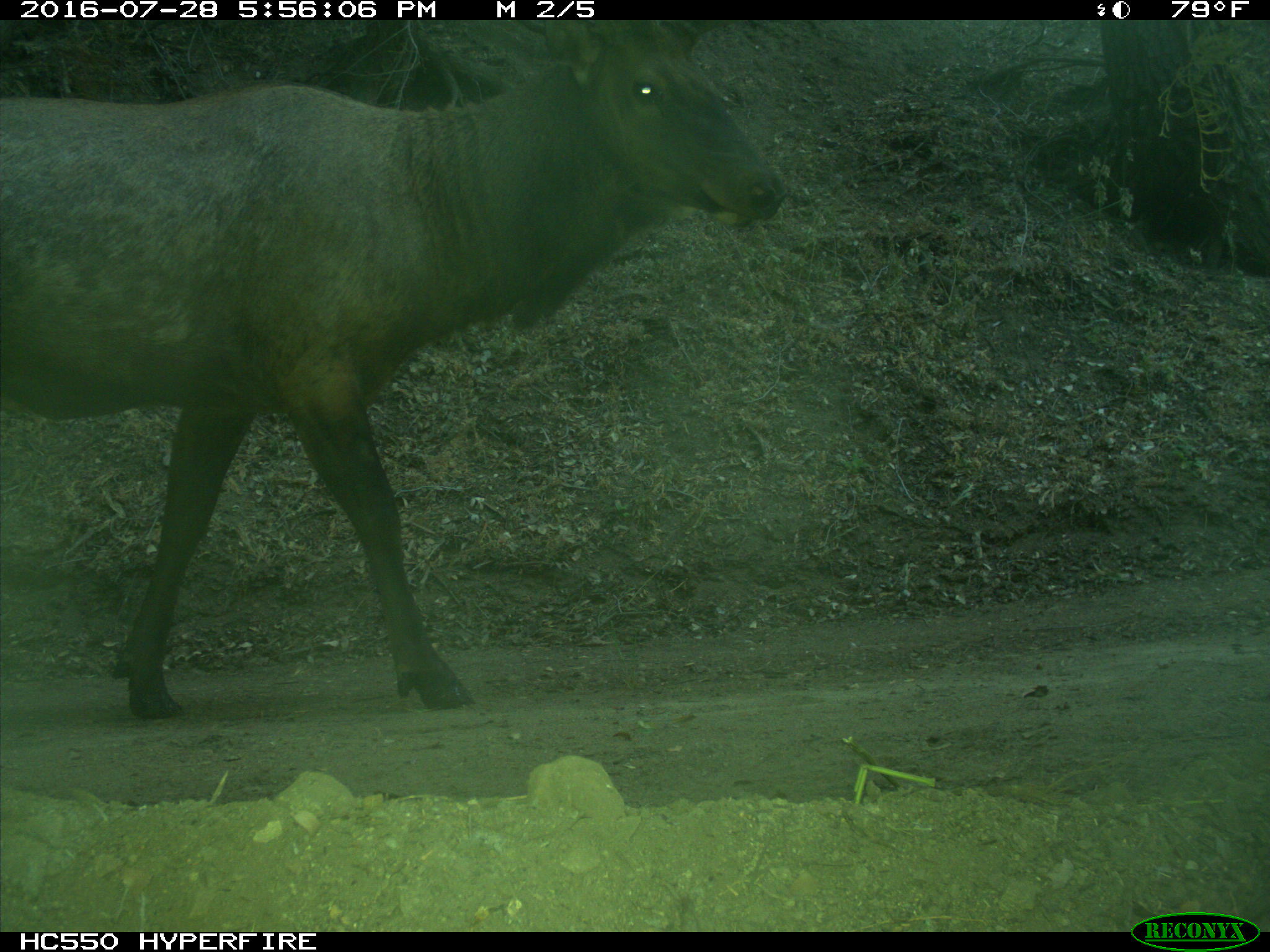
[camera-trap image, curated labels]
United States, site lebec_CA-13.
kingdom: Animalia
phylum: Chordata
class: Mammalia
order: Artiodactyla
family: Cervidae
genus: Cervus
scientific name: Cervus canadensis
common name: elk